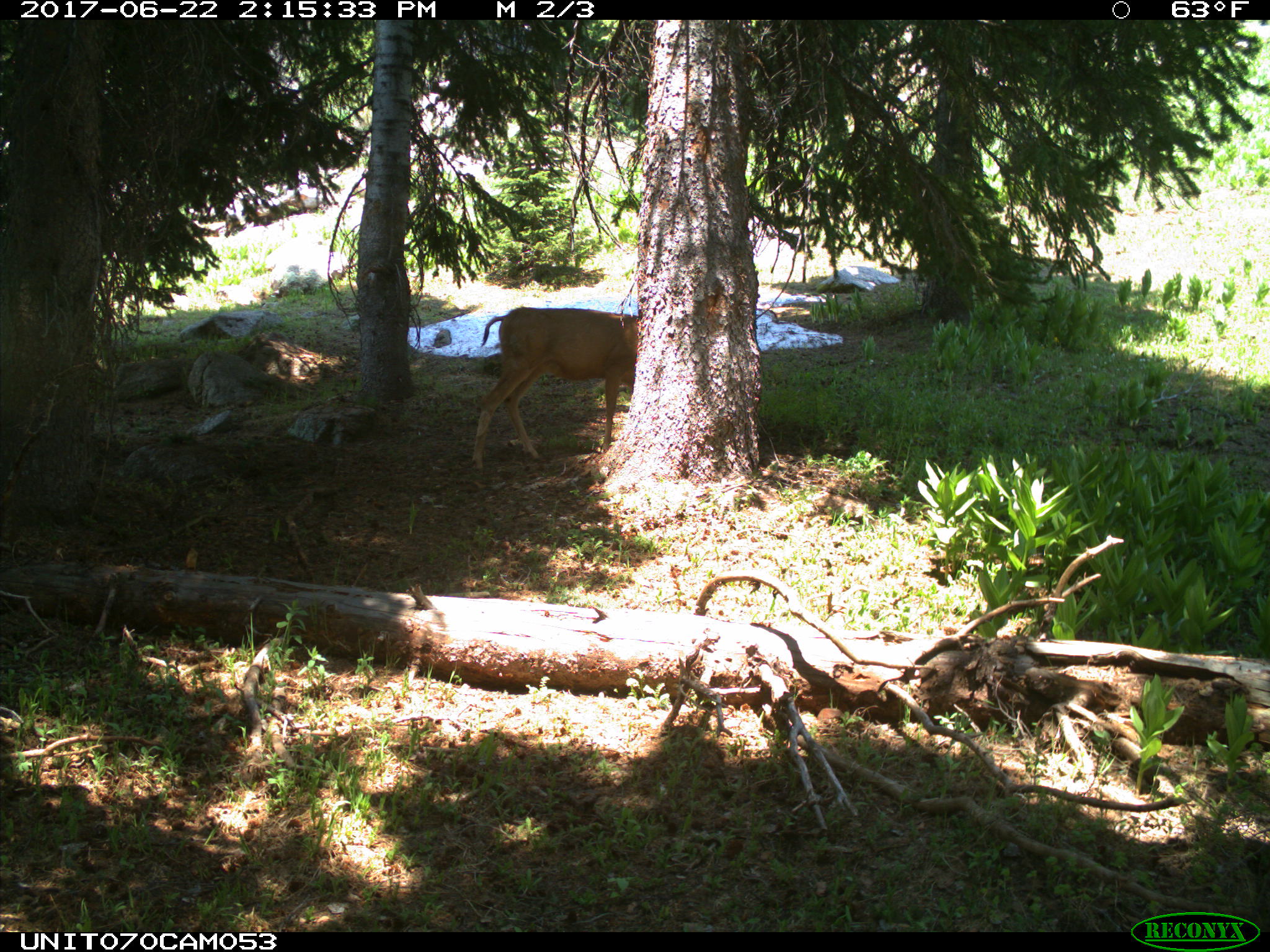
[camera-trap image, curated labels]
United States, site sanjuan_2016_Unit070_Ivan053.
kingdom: Animalia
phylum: Chordata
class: Mammalia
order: Artiodactyla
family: Cervidae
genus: Odocoileus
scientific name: Odocoileus hemionus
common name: mule deer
Odocoileus hemionus (mule deer).